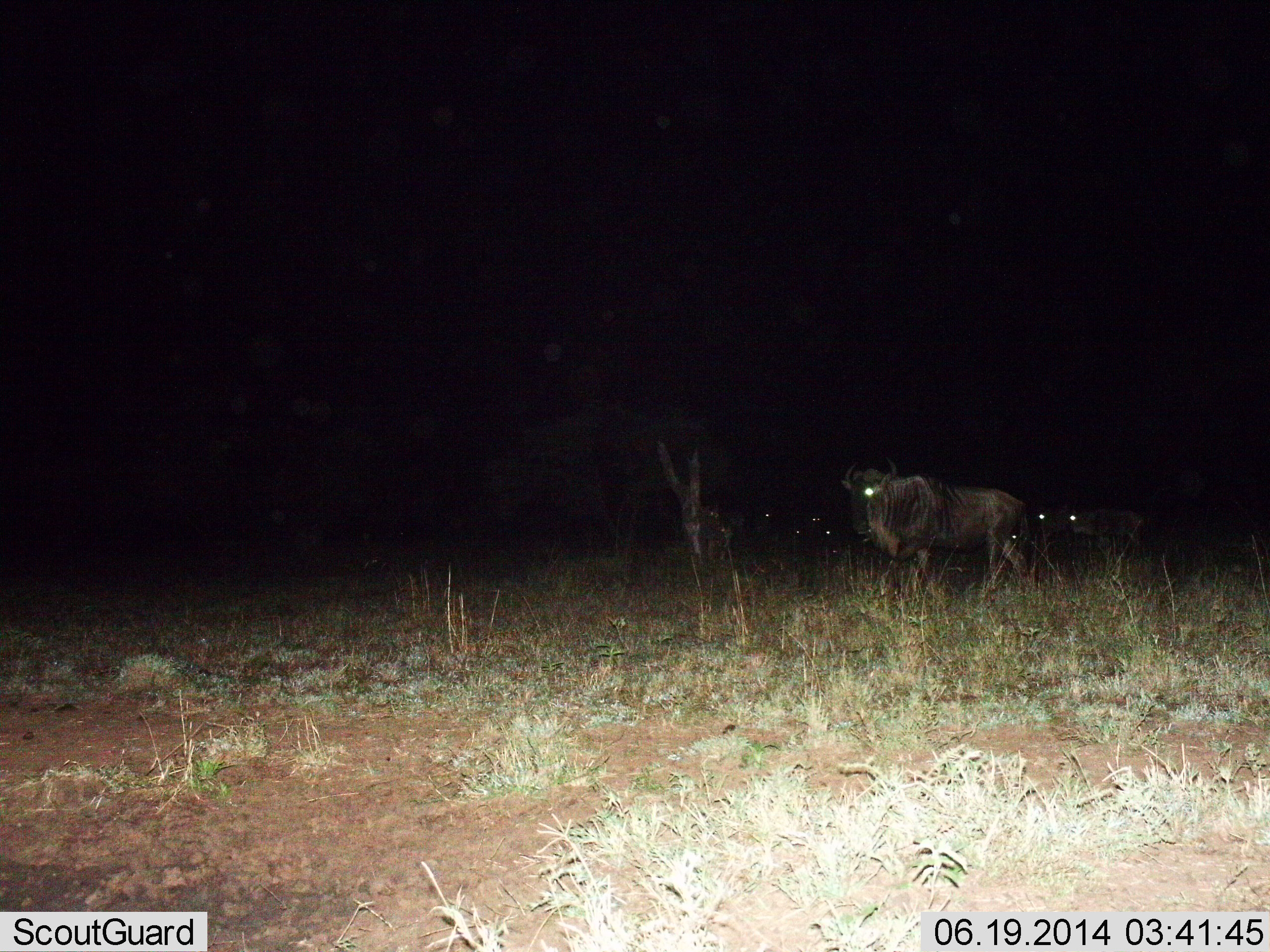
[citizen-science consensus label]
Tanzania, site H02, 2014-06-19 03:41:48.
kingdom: Animalia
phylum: Chordata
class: Mammalia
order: Artiodactyla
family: Bovidae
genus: Connochaetes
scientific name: Connochaetes taurinus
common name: blue wildebeest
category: wildebeest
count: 3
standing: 70%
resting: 0%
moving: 30%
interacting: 0%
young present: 0%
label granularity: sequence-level